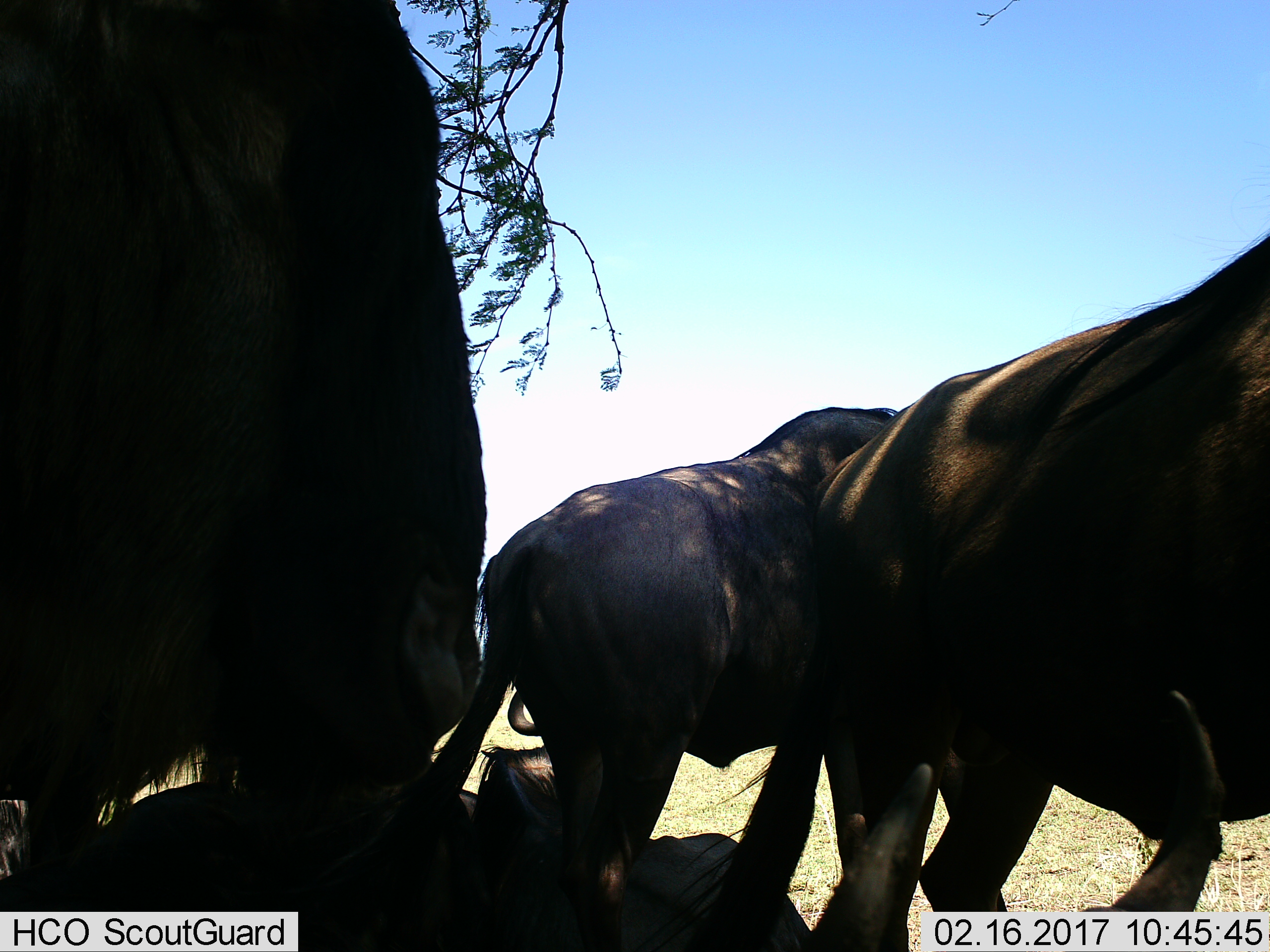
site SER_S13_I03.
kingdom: Animalia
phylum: Chordata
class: Mammalia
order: Artiodactyla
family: Bovidae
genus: Connochaetes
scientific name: Connochaetes taurinus taurinus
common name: blue wildebeest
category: wildebeestblue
Wildebeestblue (blue wildebeest) (Connochaetes taurinus taurinus), count 6. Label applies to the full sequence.